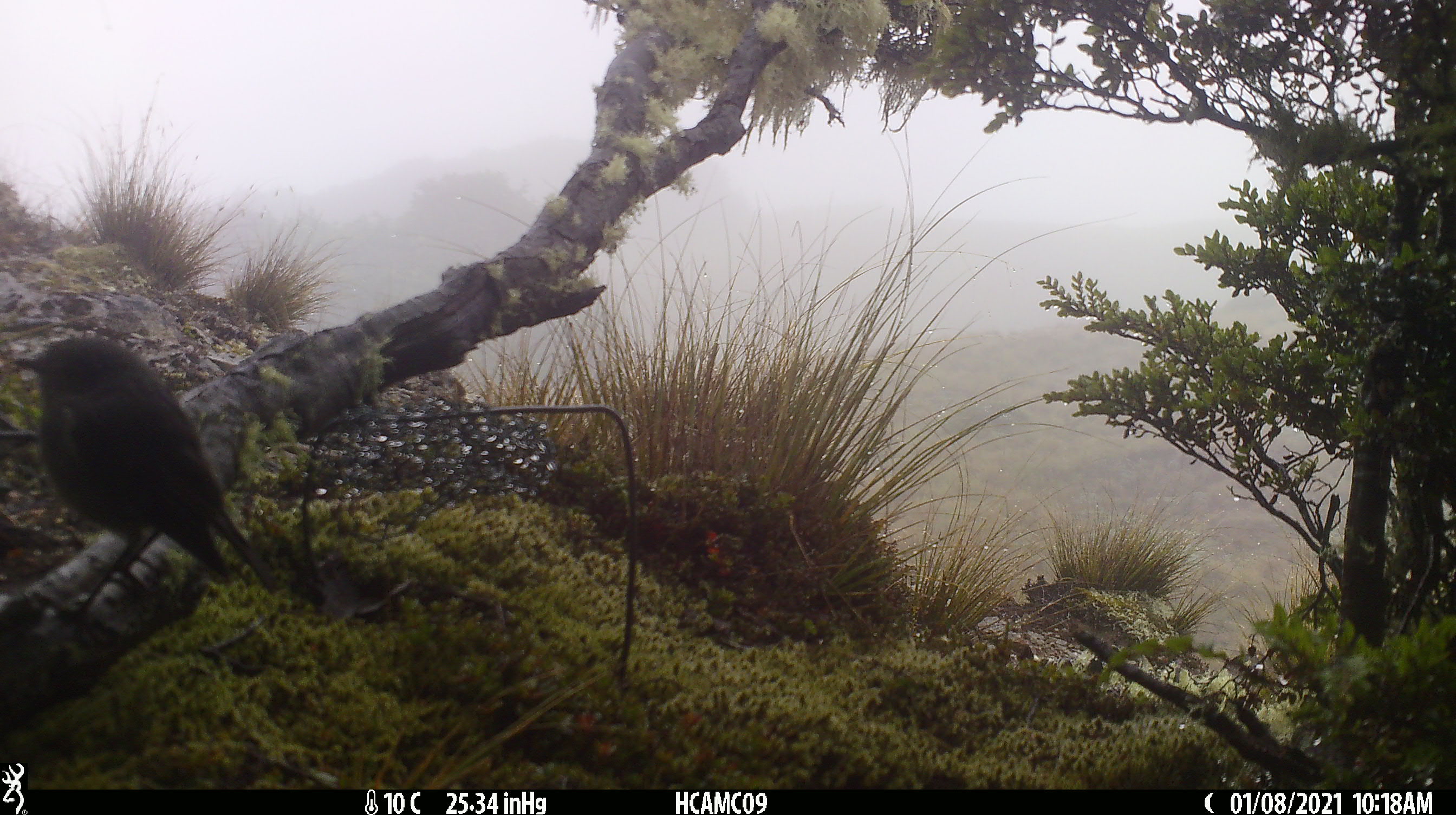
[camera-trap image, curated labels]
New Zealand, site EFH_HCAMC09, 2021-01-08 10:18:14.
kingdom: Animalia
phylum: Chordata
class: Aves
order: Passeriformes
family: Petroicidae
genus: Petroica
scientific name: Petroica australis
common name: new zealand robin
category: robin